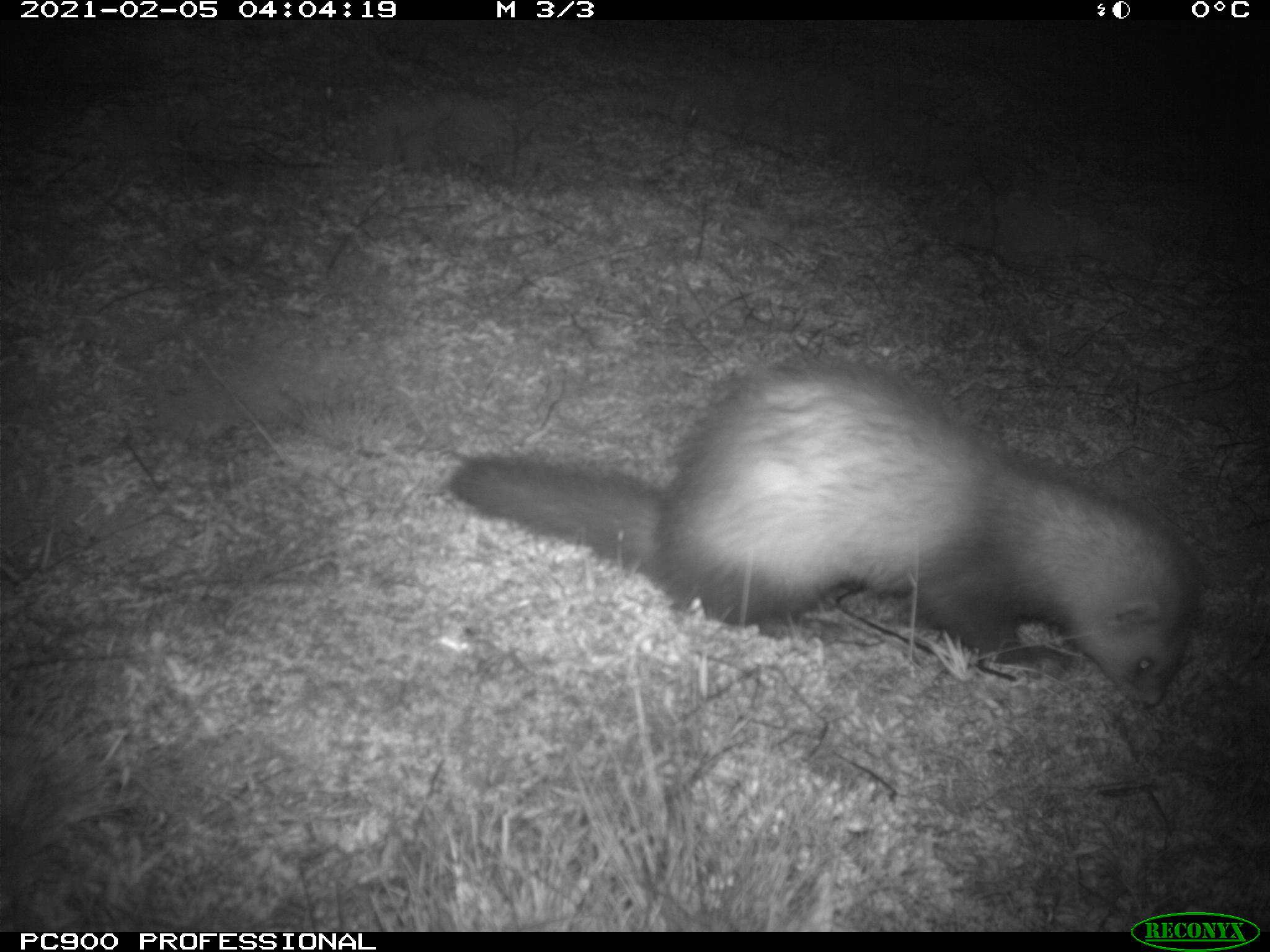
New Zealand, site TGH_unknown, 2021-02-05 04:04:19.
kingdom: Animalia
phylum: Chordata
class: Mammalia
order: Carnivora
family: Mustelidae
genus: Mustela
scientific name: Mustela furo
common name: ferret